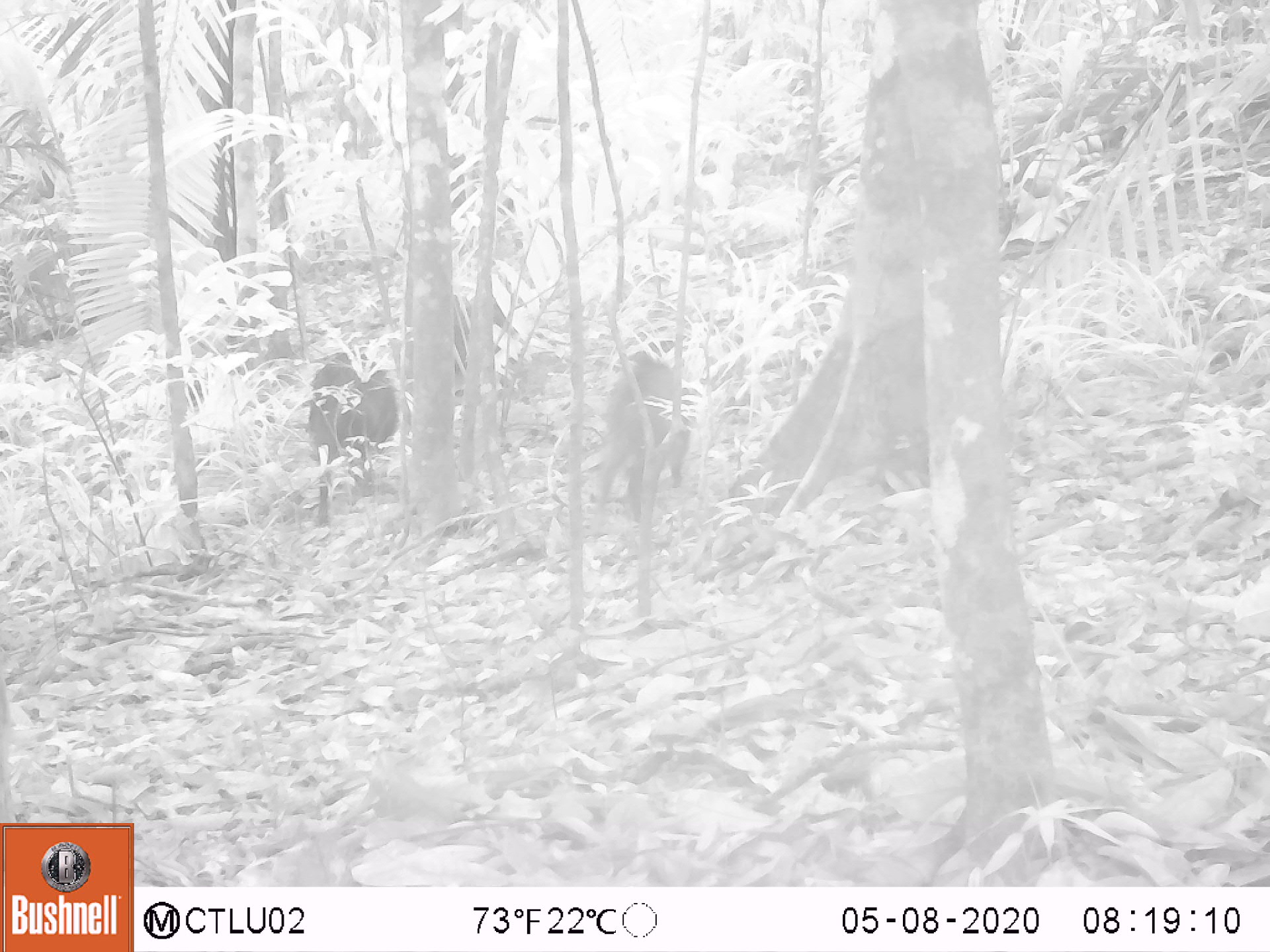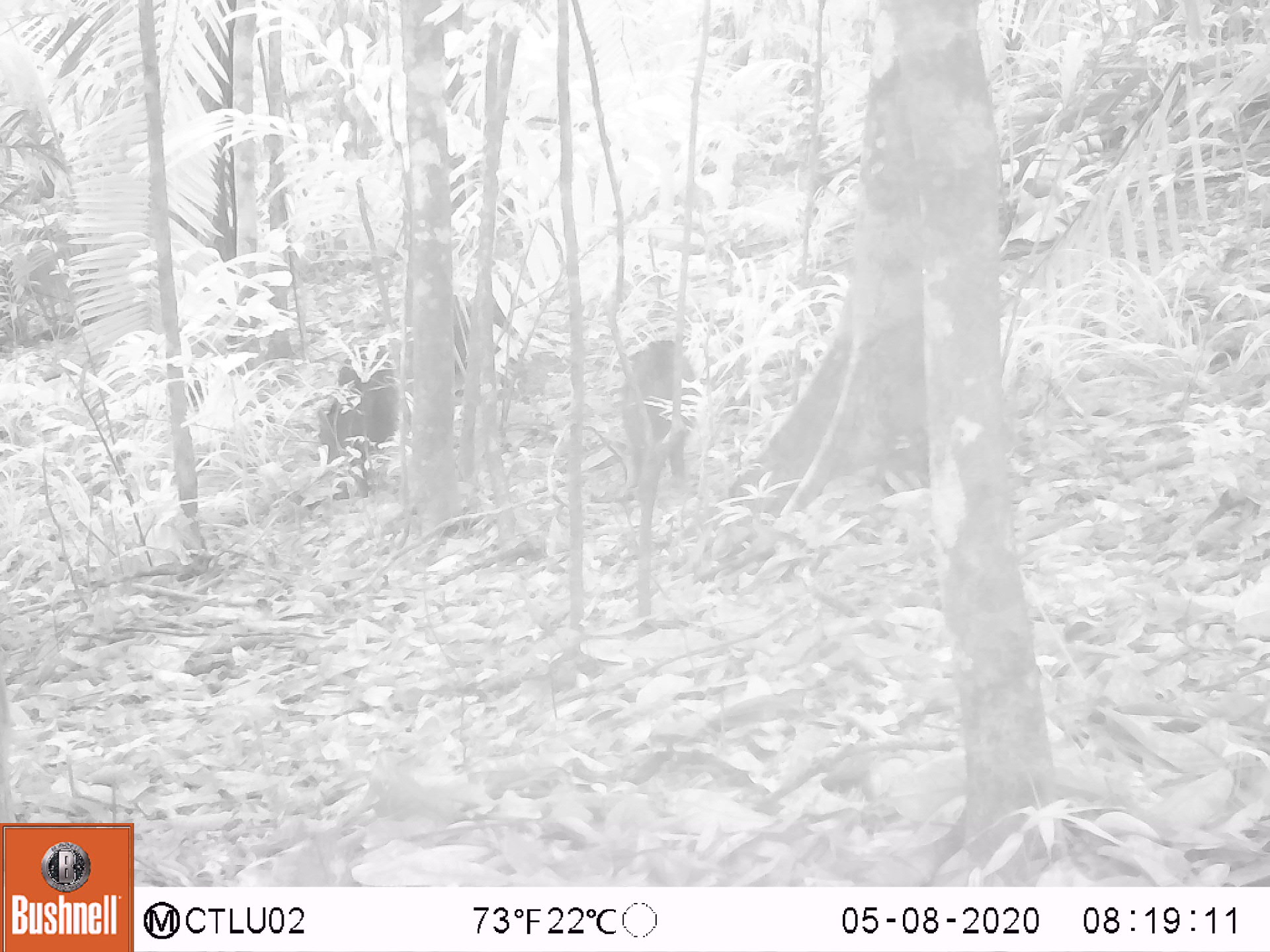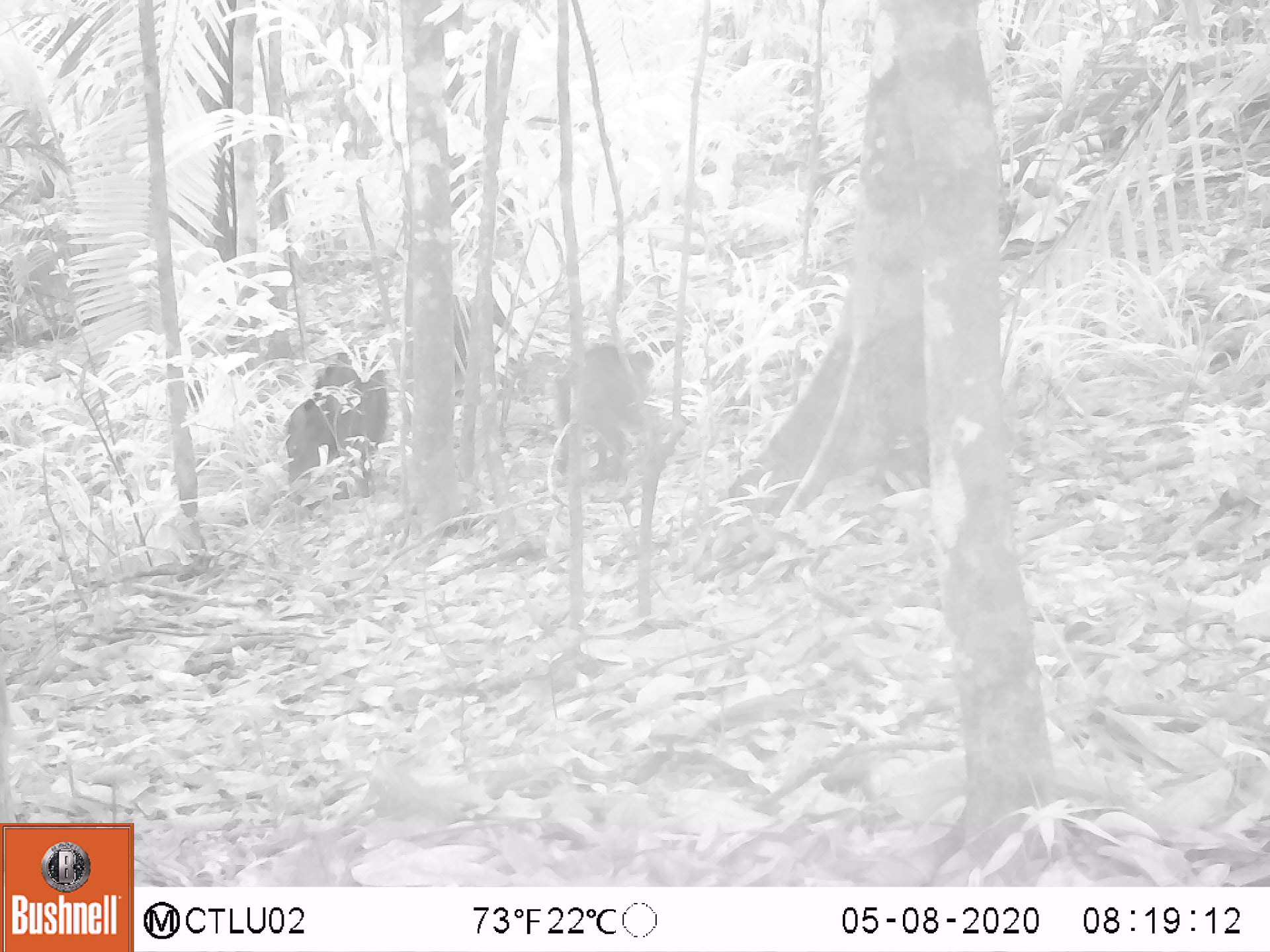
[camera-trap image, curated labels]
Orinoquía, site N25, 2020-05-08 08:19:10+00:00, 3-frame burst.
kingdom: Animalia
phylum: Chordata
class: Mammalia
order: Artiodactyla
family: Tayassuidae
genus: Pecari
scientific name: Pecari tajacu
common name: collared peccary